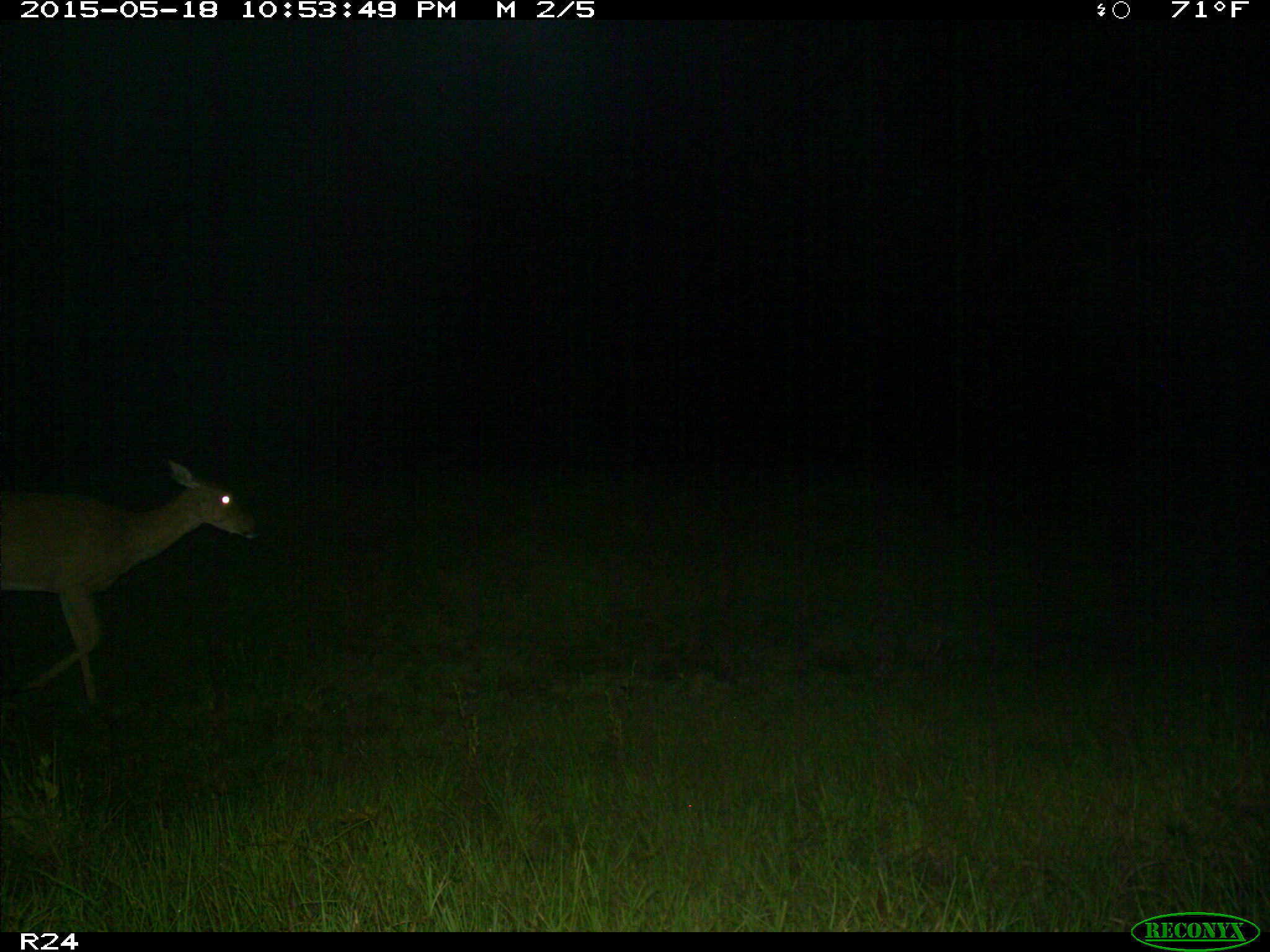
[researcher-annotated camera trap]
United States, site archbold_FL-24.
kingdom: Animalia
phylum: Chordata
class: Mammalia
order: Artiodactyla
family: Bovidae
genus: Bos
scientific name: Bos taurus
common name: domestic cow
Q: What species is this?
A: Bos taurus (domestic cow).